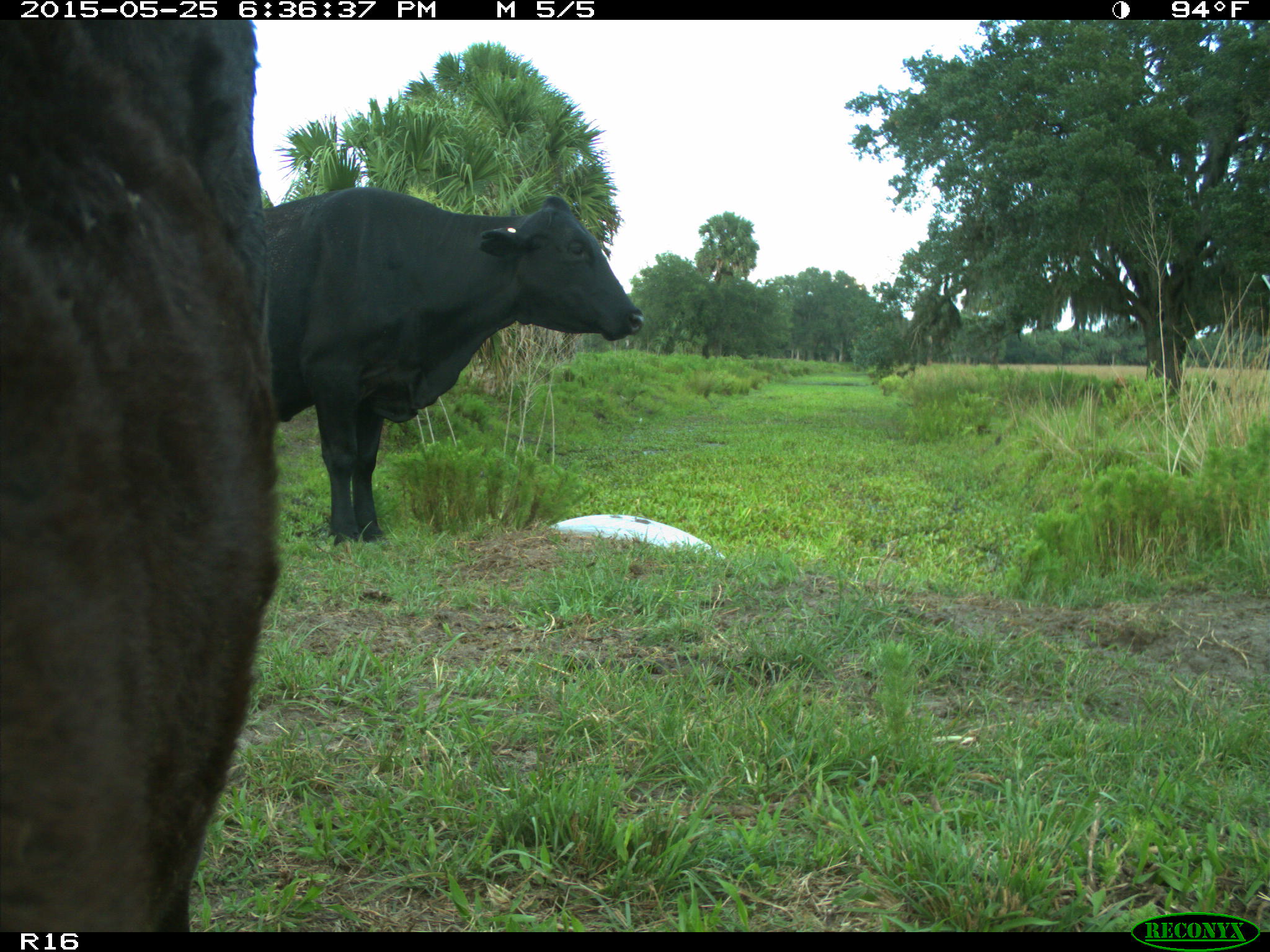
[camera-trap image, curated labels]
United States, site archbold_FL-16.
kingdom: Animalia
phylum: Chordata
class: Mammalia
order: Artiodactyla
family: Bovidae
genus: Bos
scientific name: Bos taurus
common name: domestic cow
Bos taurus (domestic cow).